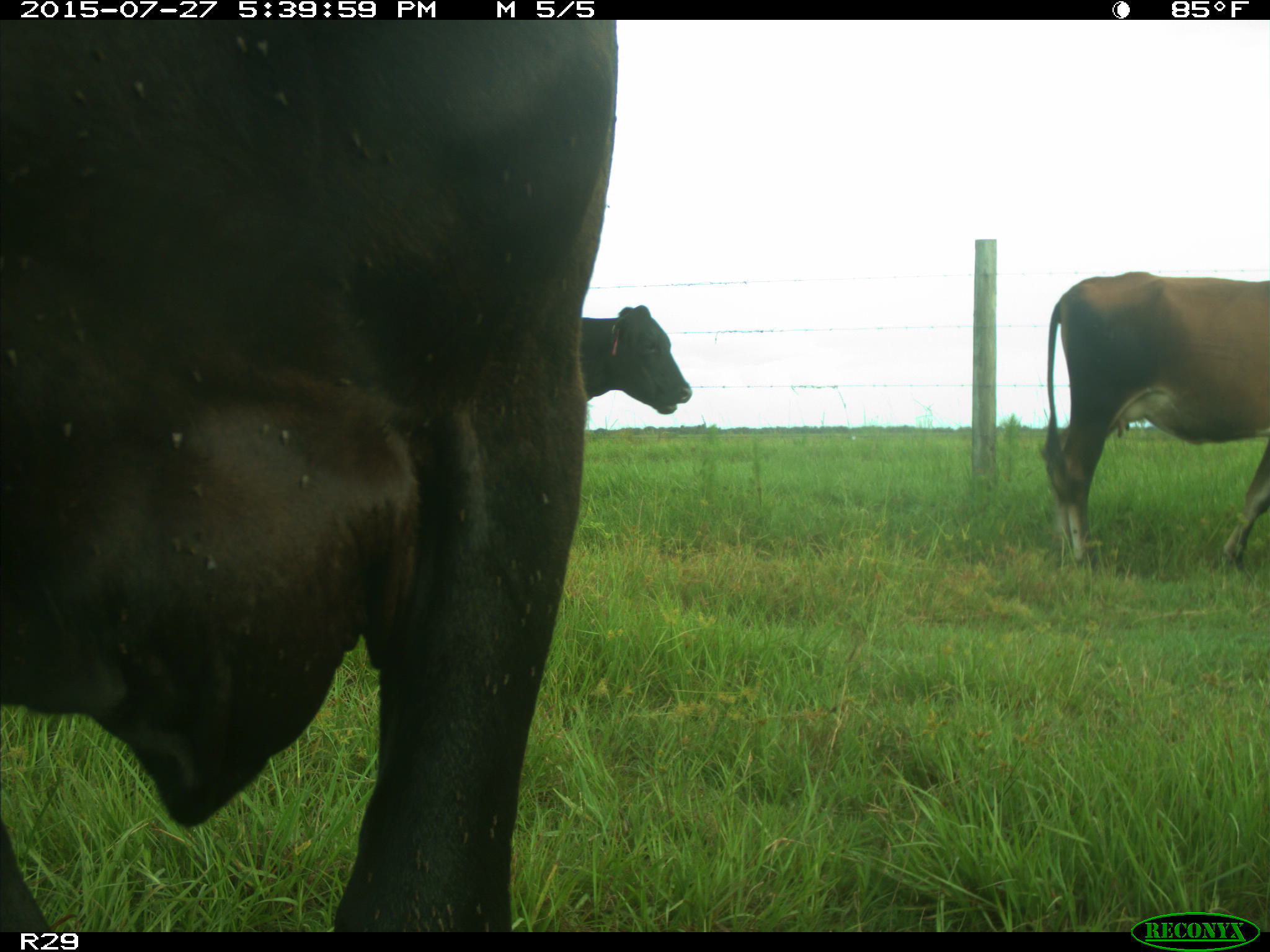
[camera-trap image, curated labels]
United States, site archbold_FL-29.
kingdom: Animalia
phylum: Chordata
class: Mammalia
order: Artiodactyla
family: Bovidae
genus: Bos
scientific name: Bos taurus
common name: domestic cow